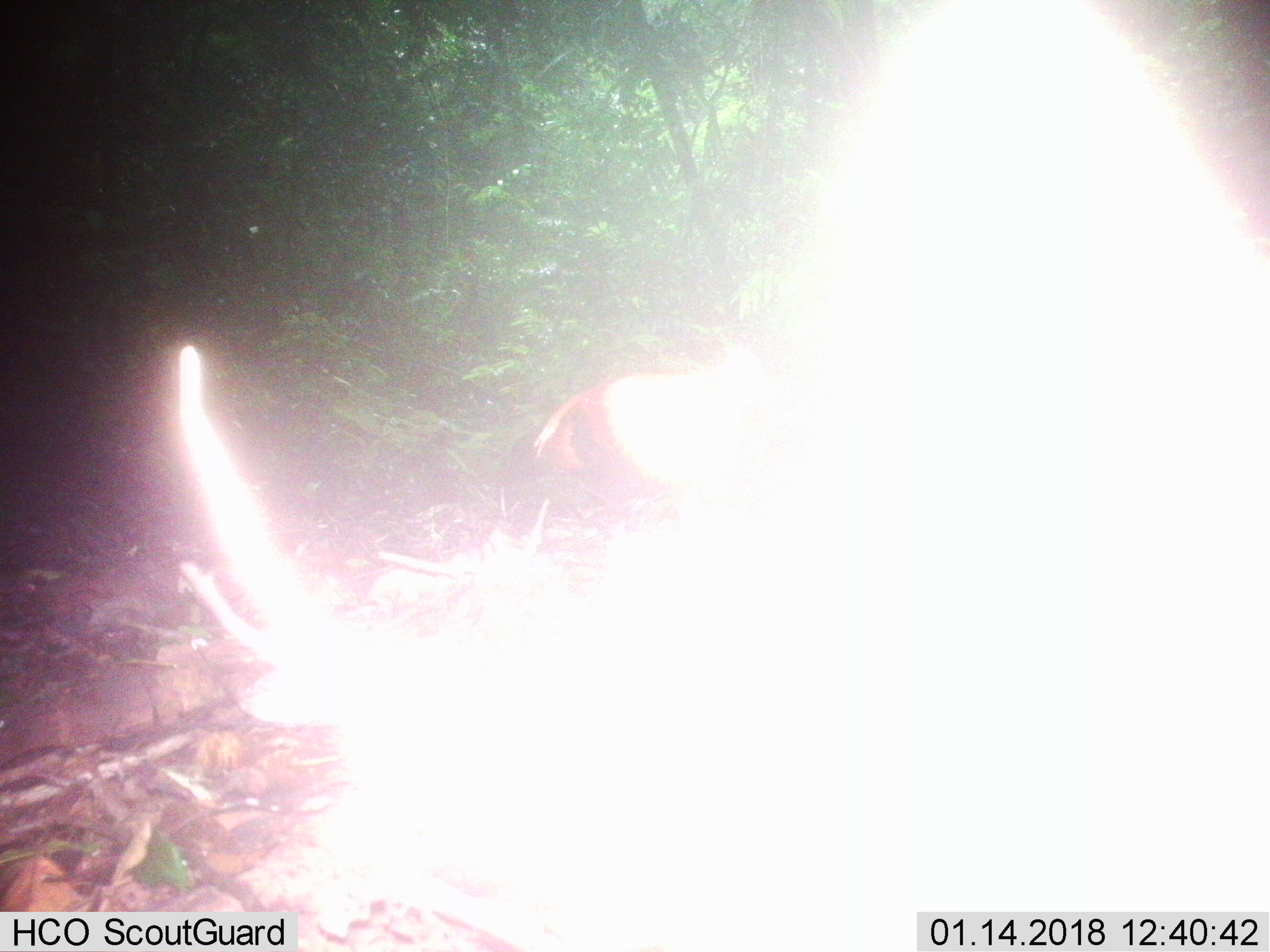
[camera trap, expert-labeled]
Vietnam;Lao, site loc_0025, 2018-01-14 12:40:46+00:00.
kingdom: Animalia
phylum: Chordata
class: Aves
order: Galliformes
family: Phasianidae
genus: Gallus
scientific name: Gallus gallus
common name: red junglefowl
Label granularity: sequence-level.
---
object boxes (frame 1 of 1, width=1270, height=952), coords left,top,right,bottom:
red junglefowl: 499,354,781,527